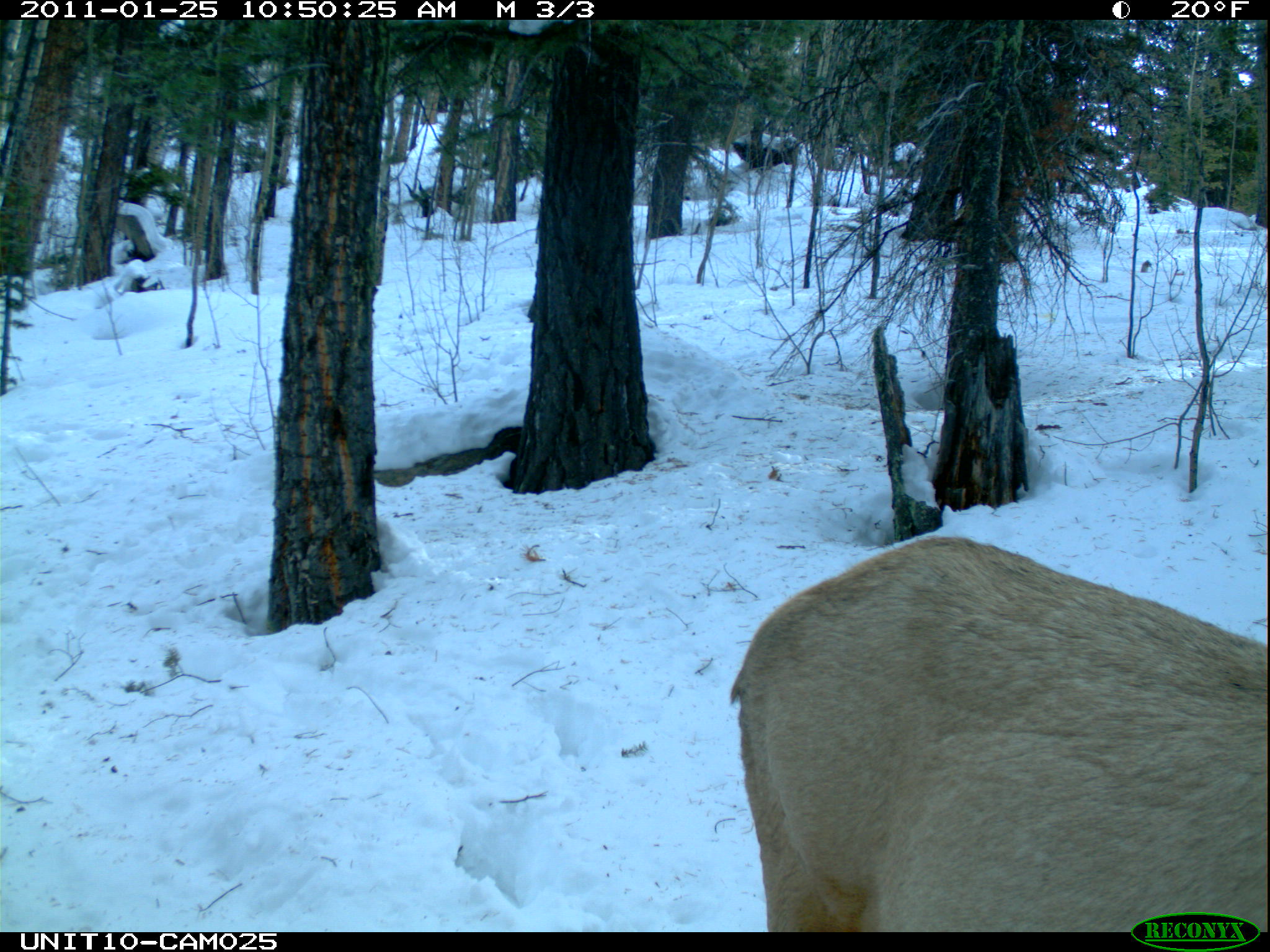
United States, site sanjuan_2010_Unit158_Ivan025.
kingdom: Animalia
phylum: Chordata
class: Mammalia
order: Artiodactyla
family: Cervidae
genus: Cervus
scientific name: Cervus elaphus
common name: red deer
Cervus elaphus (red deer).